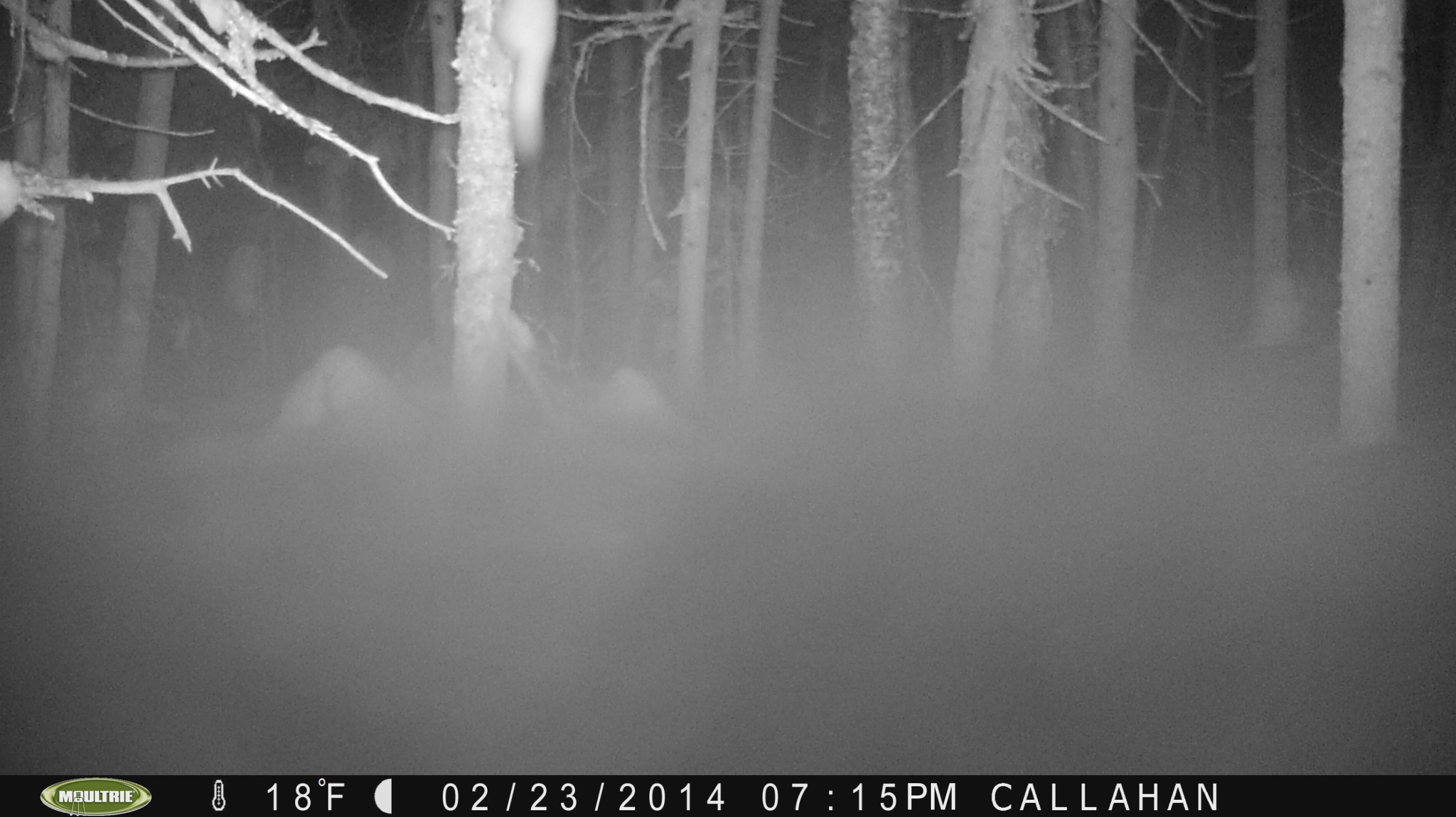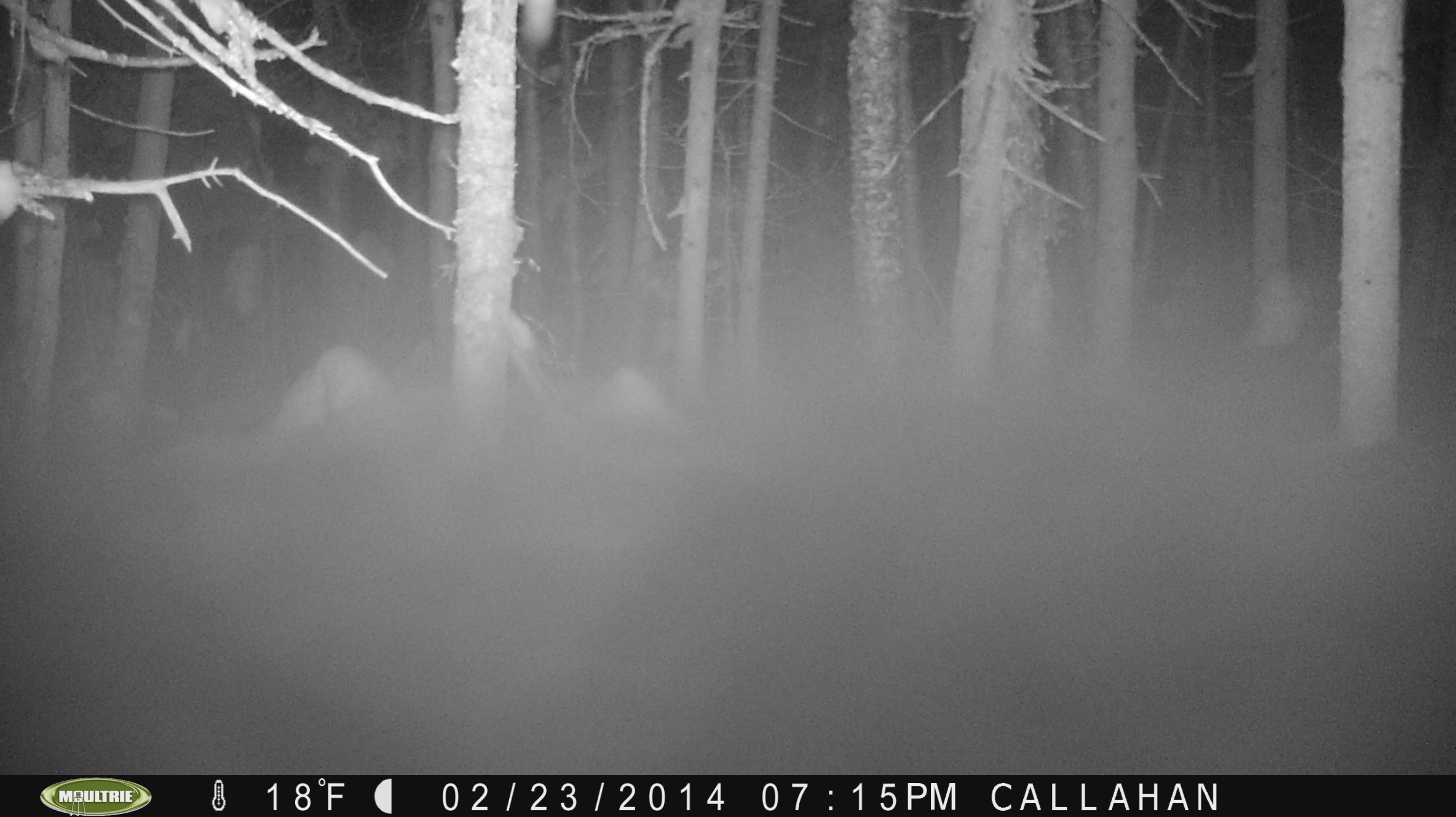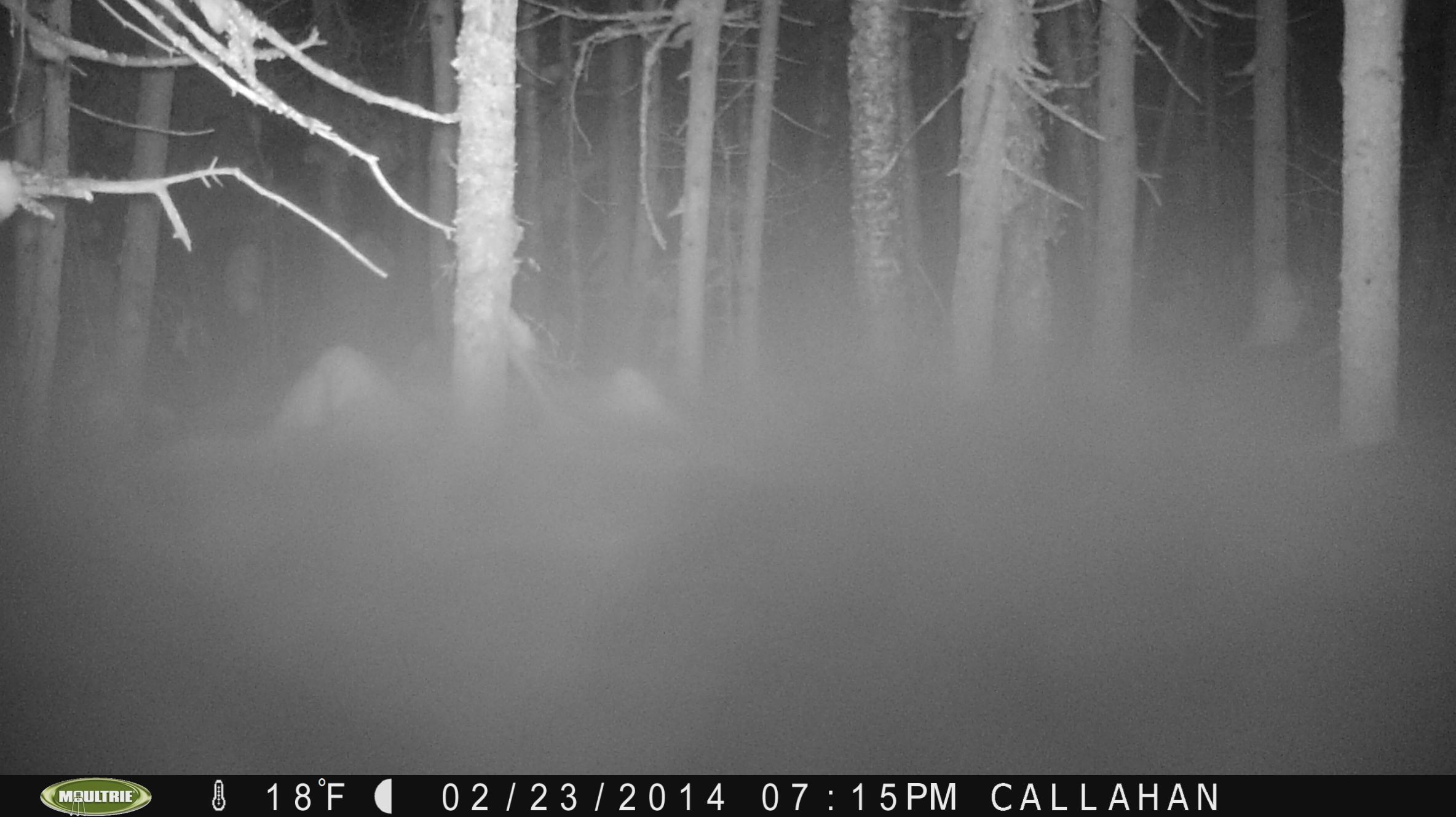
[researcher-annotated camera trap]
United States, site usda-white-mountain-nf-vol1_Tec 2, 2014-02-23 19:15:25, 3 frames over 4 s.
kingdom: Animalia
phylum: Chordata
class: Mammalia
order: Carnivora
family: Mustelidae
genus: Martes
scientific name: Martes americana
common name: american marten